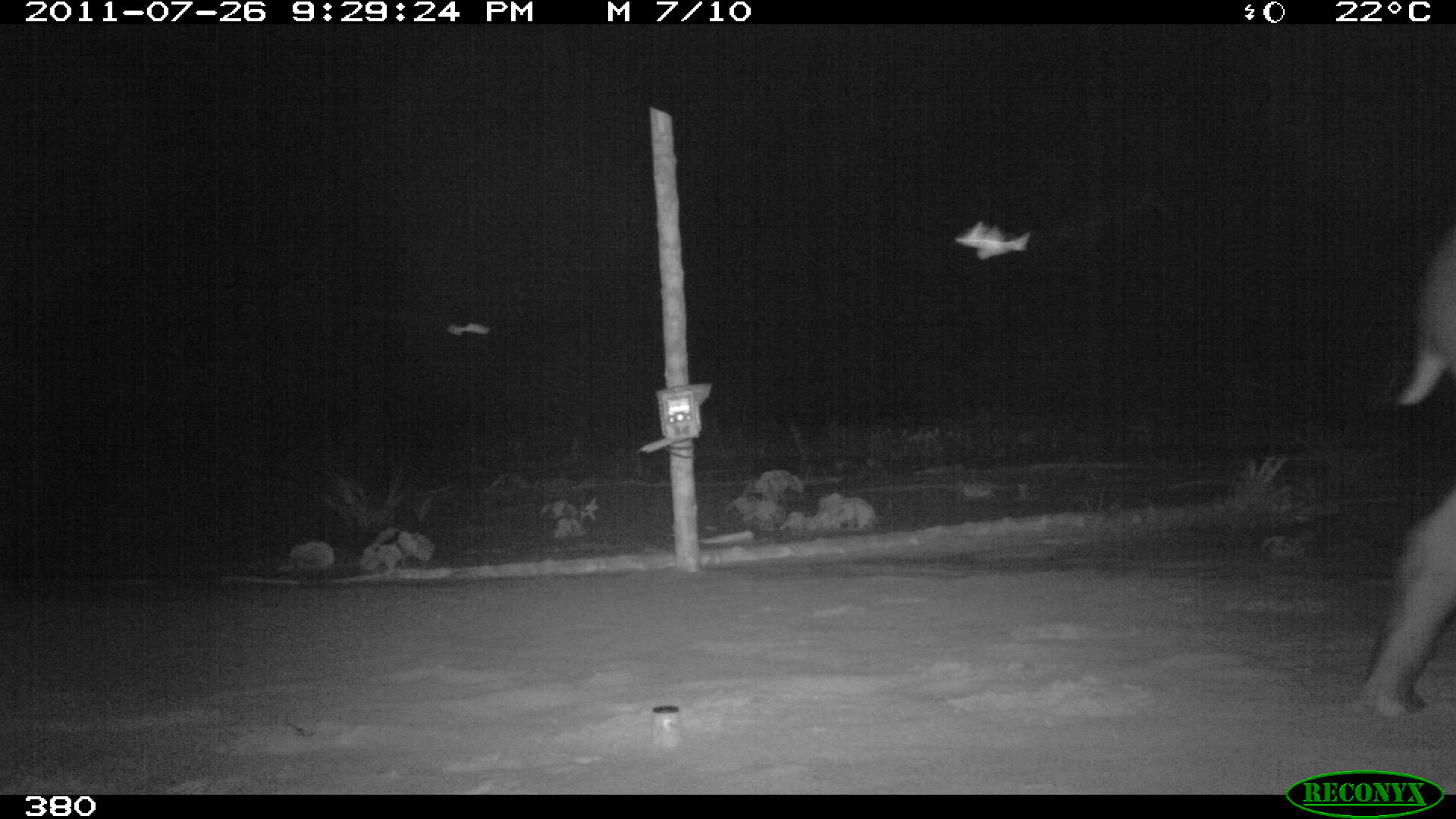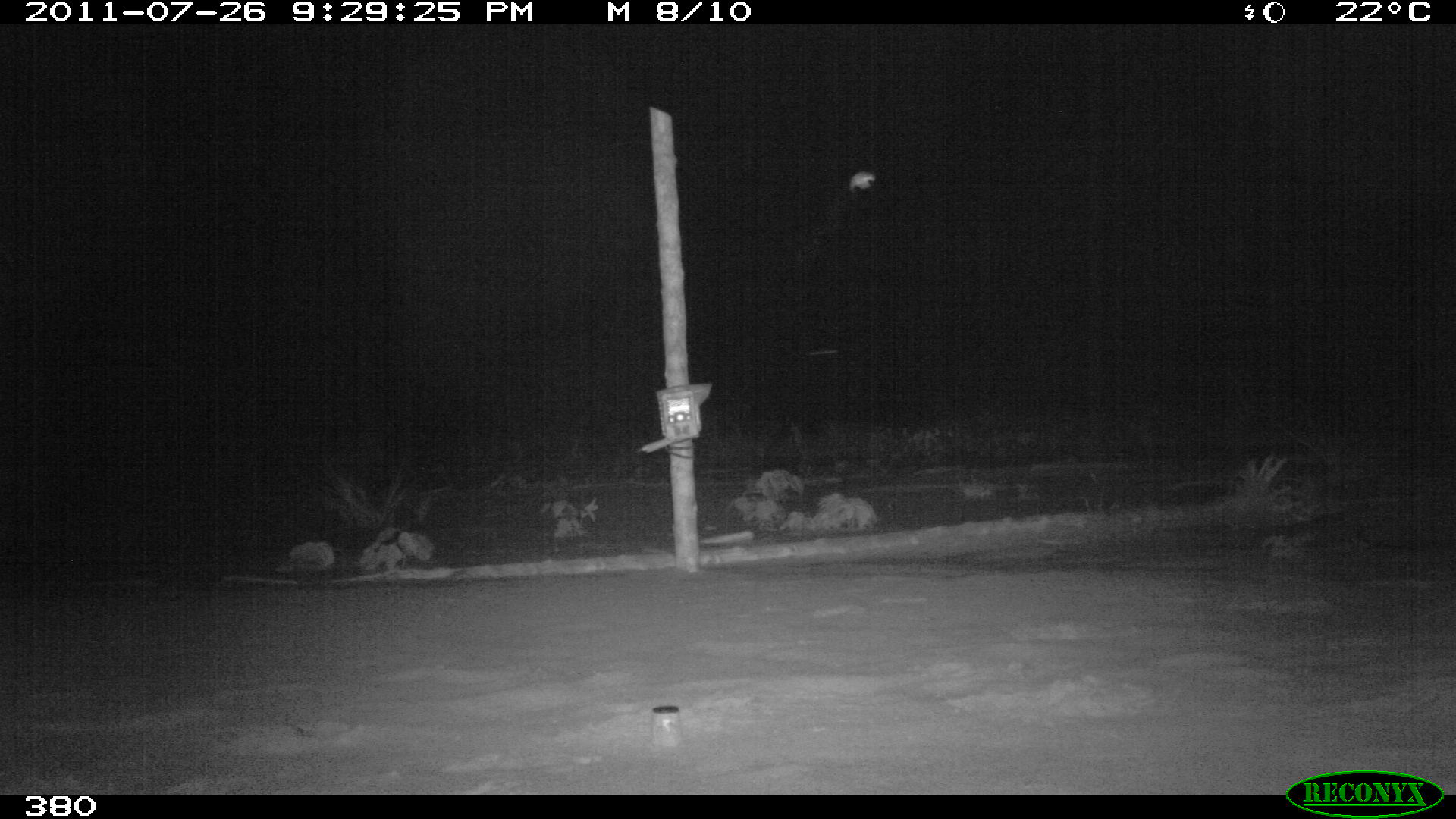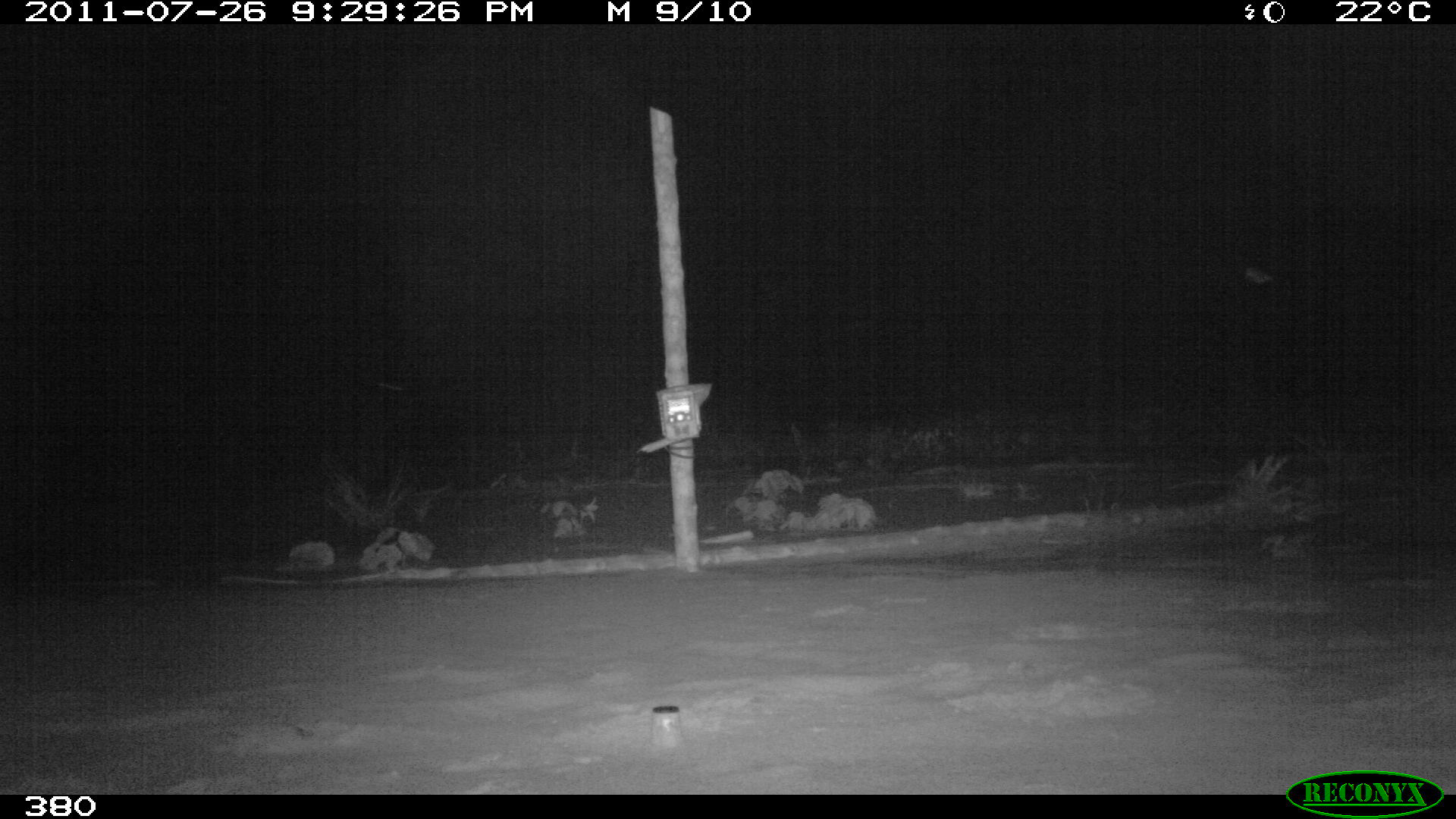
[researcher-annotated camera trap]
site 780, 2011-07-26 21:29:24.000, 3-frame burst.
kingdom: Animalia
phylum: Chordata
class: Mammalia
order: Perissodactyla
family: Tapiridae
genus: Tapirus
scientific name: Tapirus terrestris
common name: south american tapir